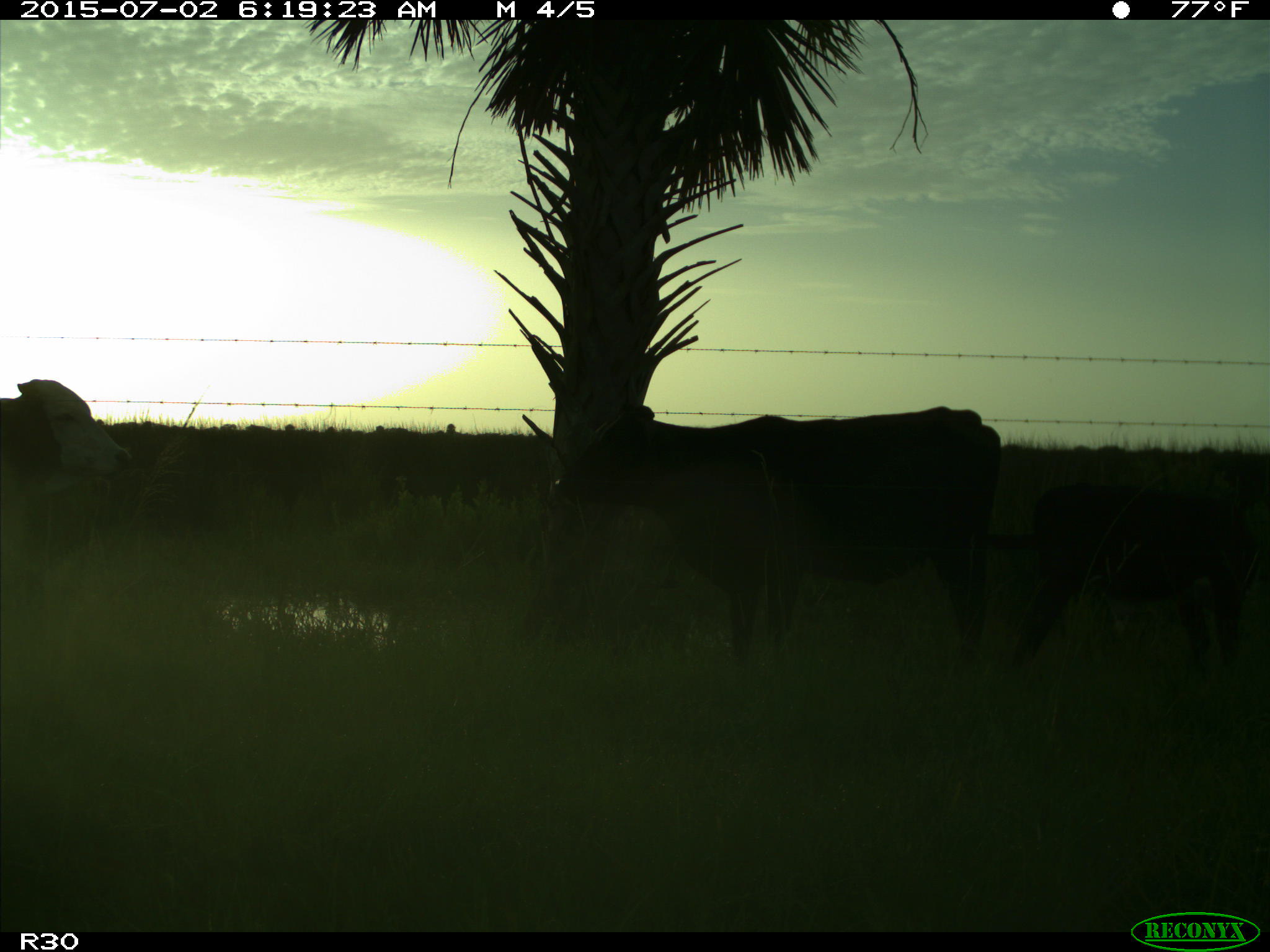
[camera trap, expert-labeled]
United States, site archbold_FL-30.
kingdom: Animalia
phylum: Chordata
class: Mammalia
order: Artiodactyla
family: Bovidae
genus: Bos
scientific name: Bos taurus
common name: domestic cow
Bos taurus (domestic cow).